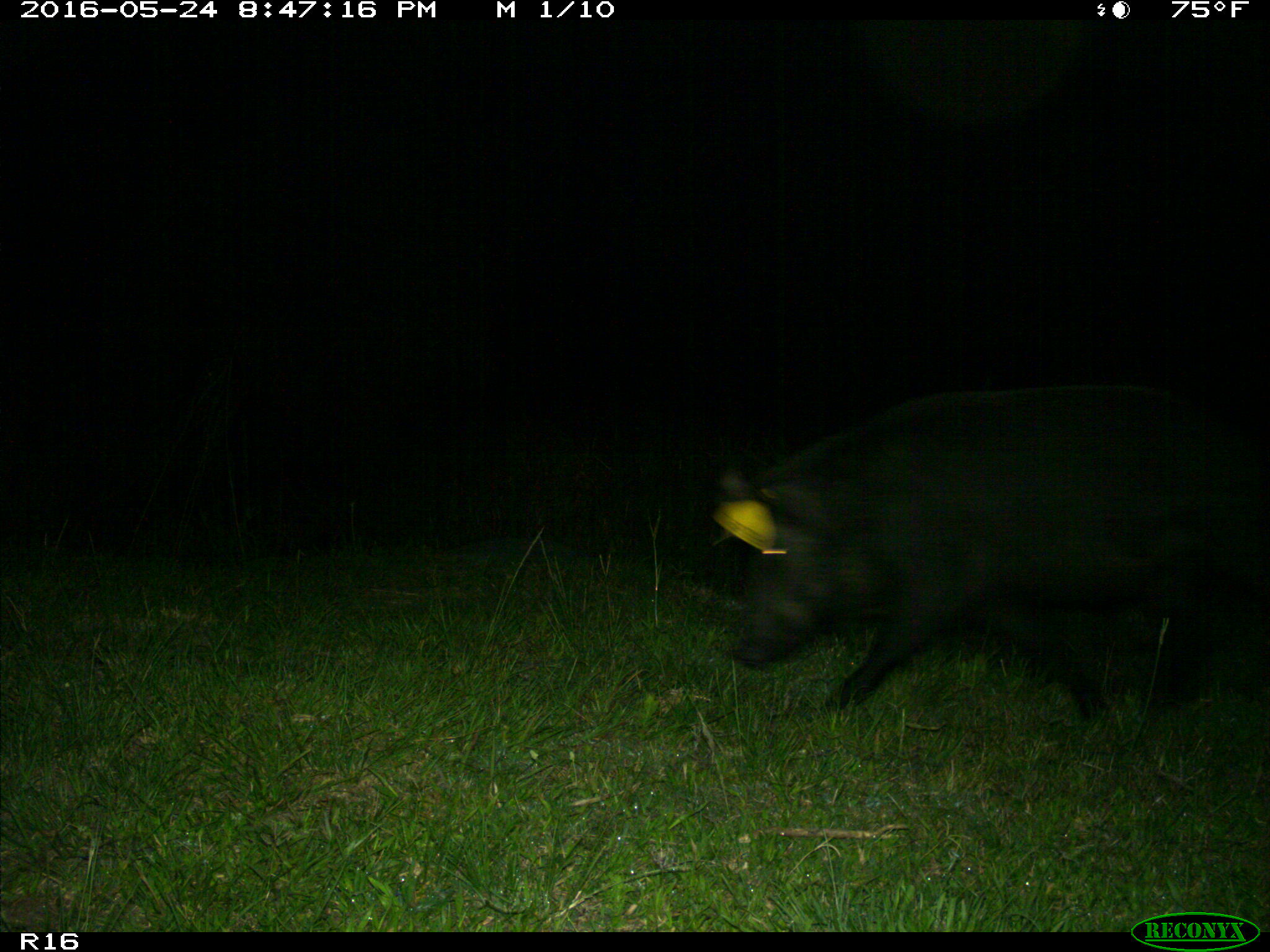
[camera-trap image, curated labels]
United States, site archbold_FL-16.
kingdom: Animalia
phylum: Chordata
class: Mammalia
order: Artiodactyla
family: Suidae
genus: Sus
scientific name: Sus scrofa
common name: wild boar